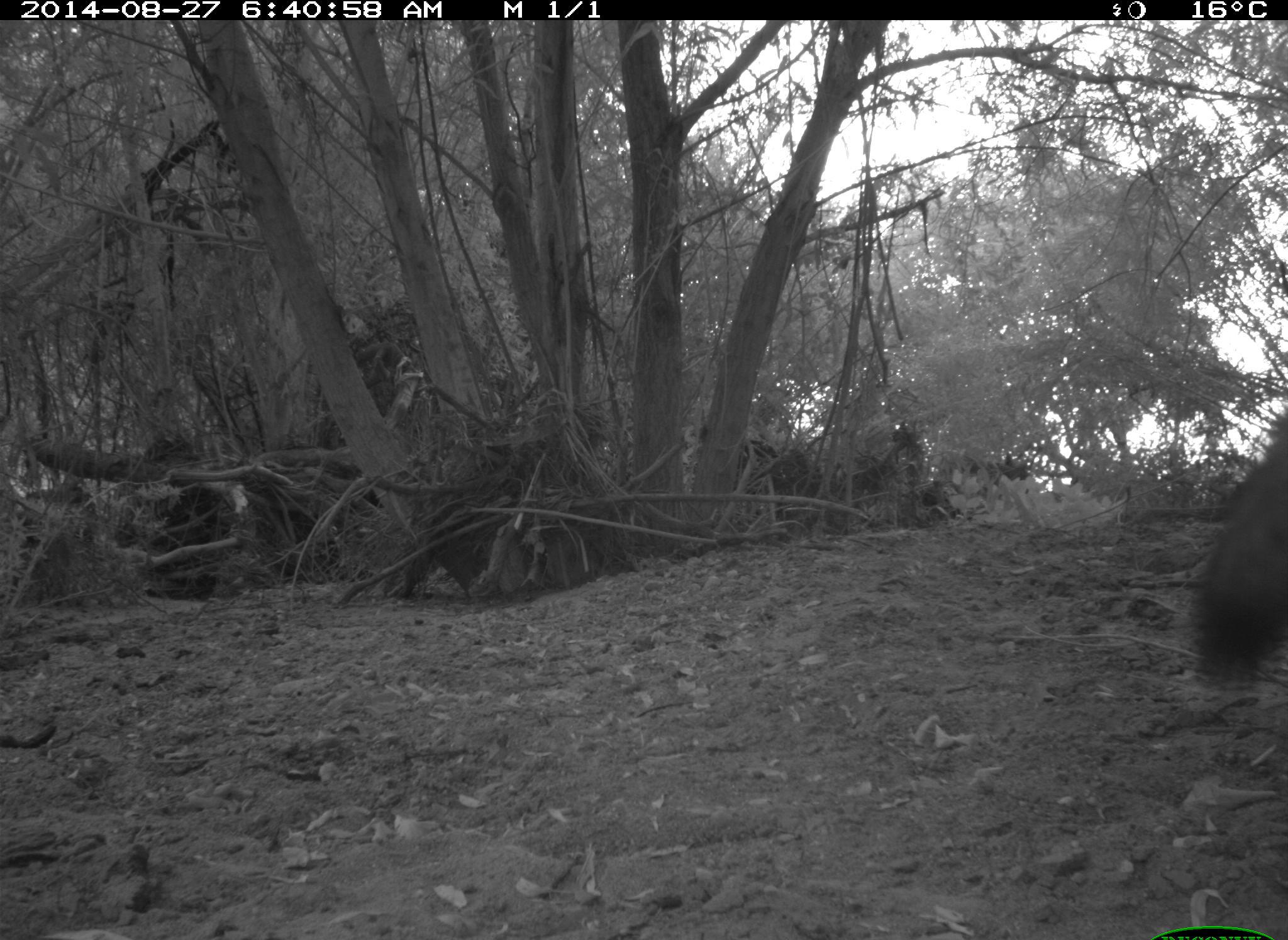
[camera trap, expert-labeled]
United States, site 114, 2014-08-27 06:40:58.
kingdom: Animalia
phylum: Chordata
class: Mammalia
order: Carnivora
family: Canidae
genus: Canis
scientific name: Canis latrans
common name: coyote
Coyote (Canis latrans).